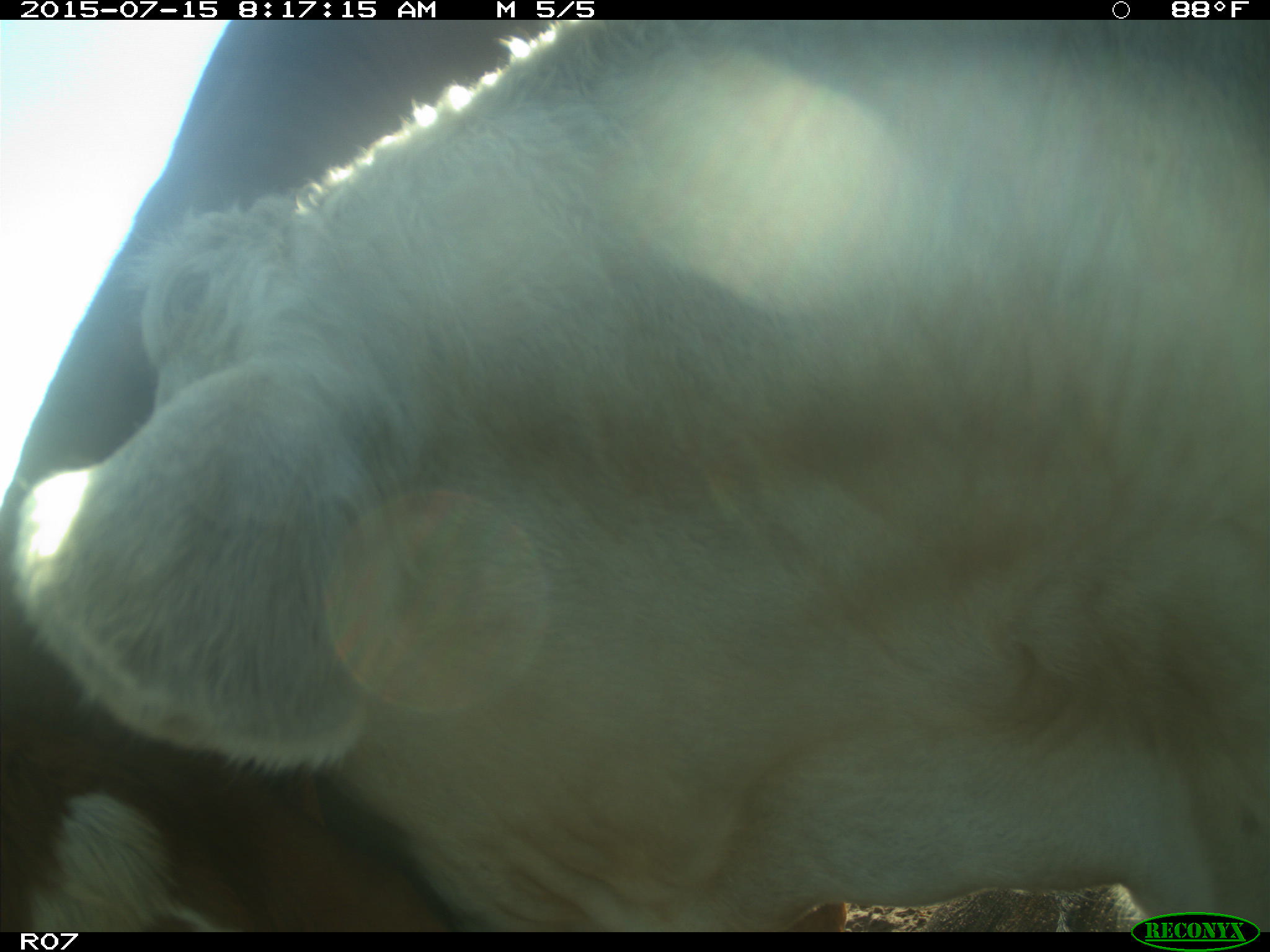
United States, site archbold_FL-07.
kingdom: Animalia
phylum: Chordata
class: Mammalia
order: Artiodactyla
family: Bovidae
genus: Bos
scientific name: Bos taurus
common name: domestic cow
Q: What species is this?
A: Bos taurus (domestic cow).